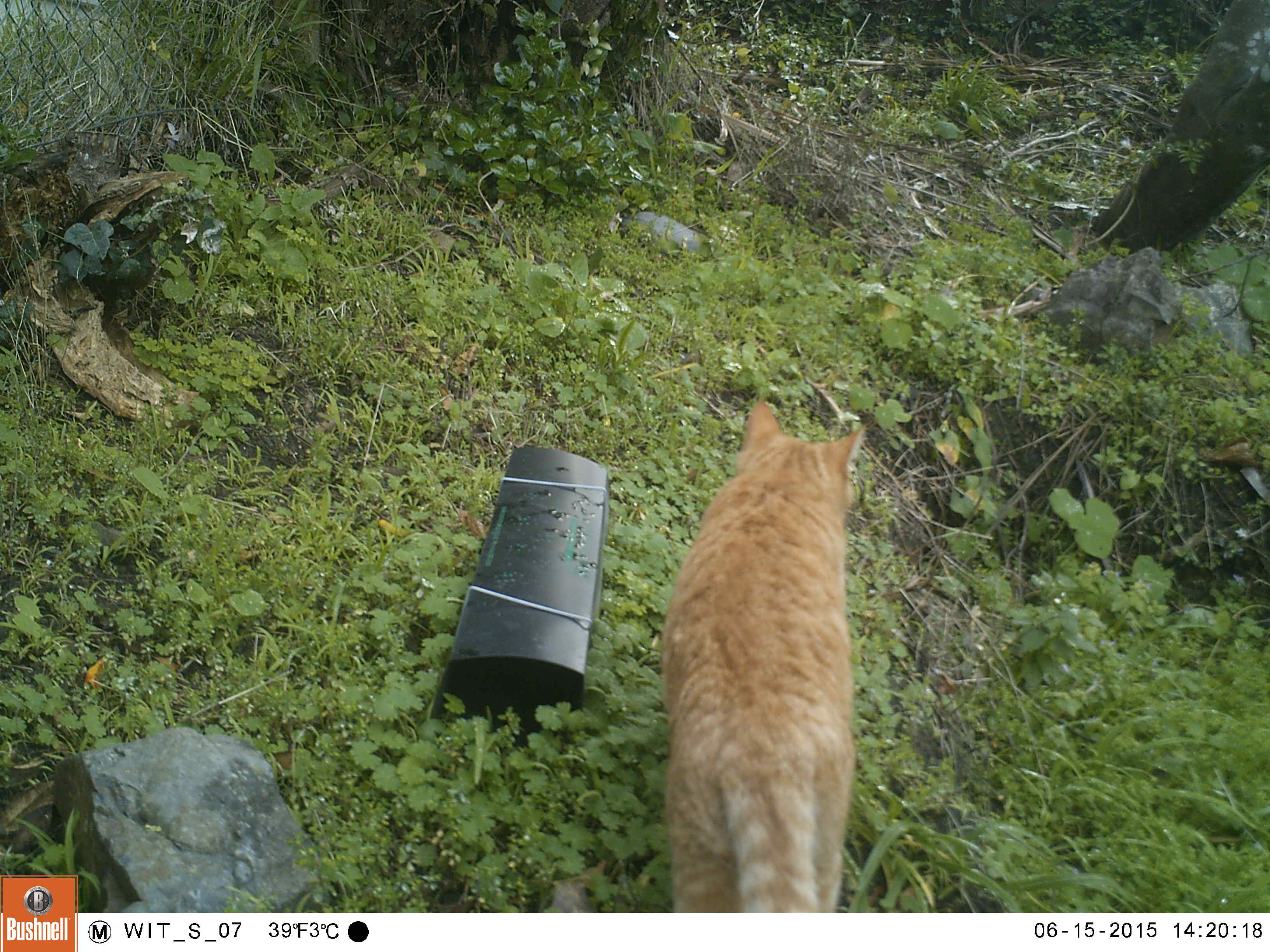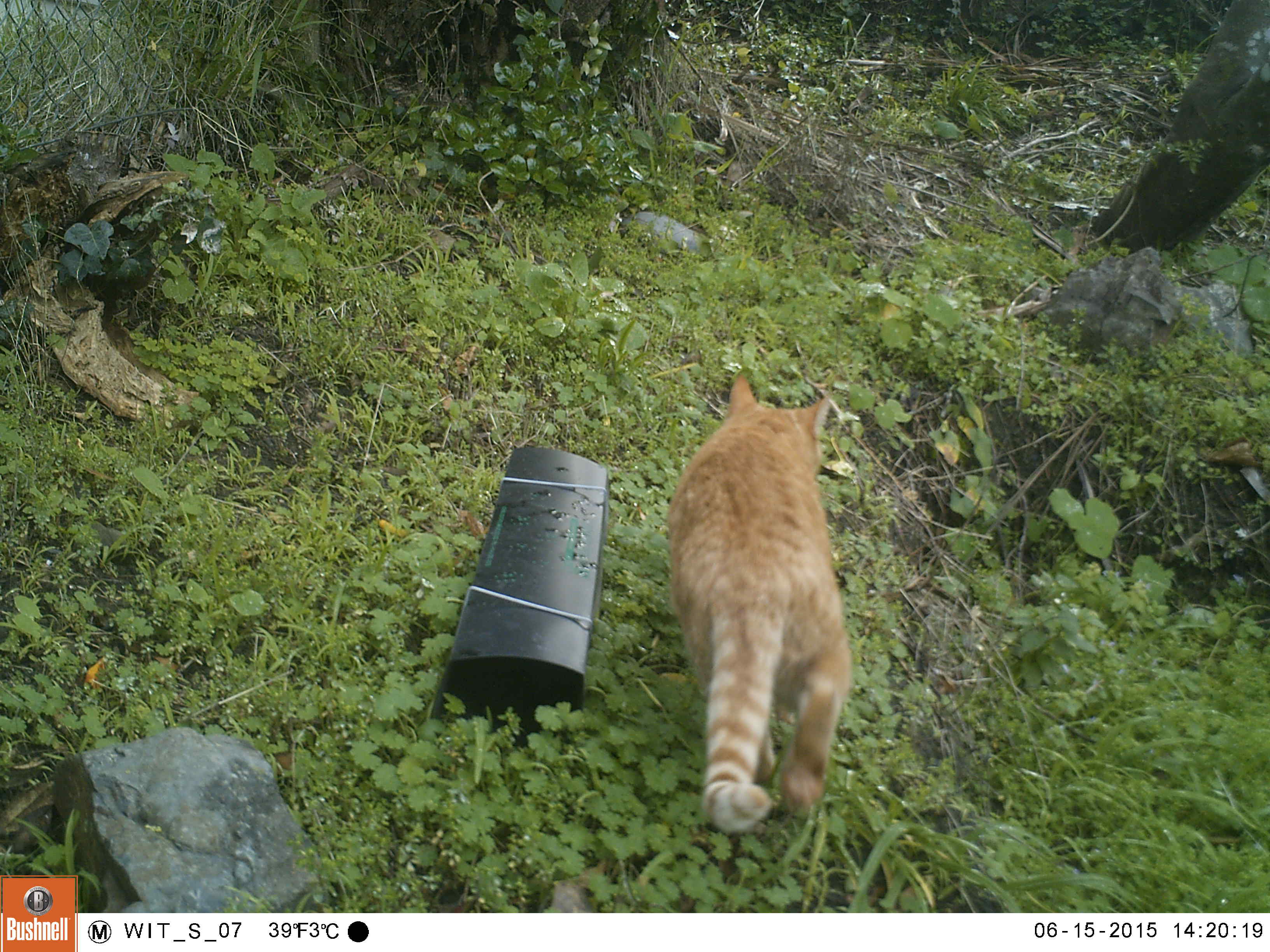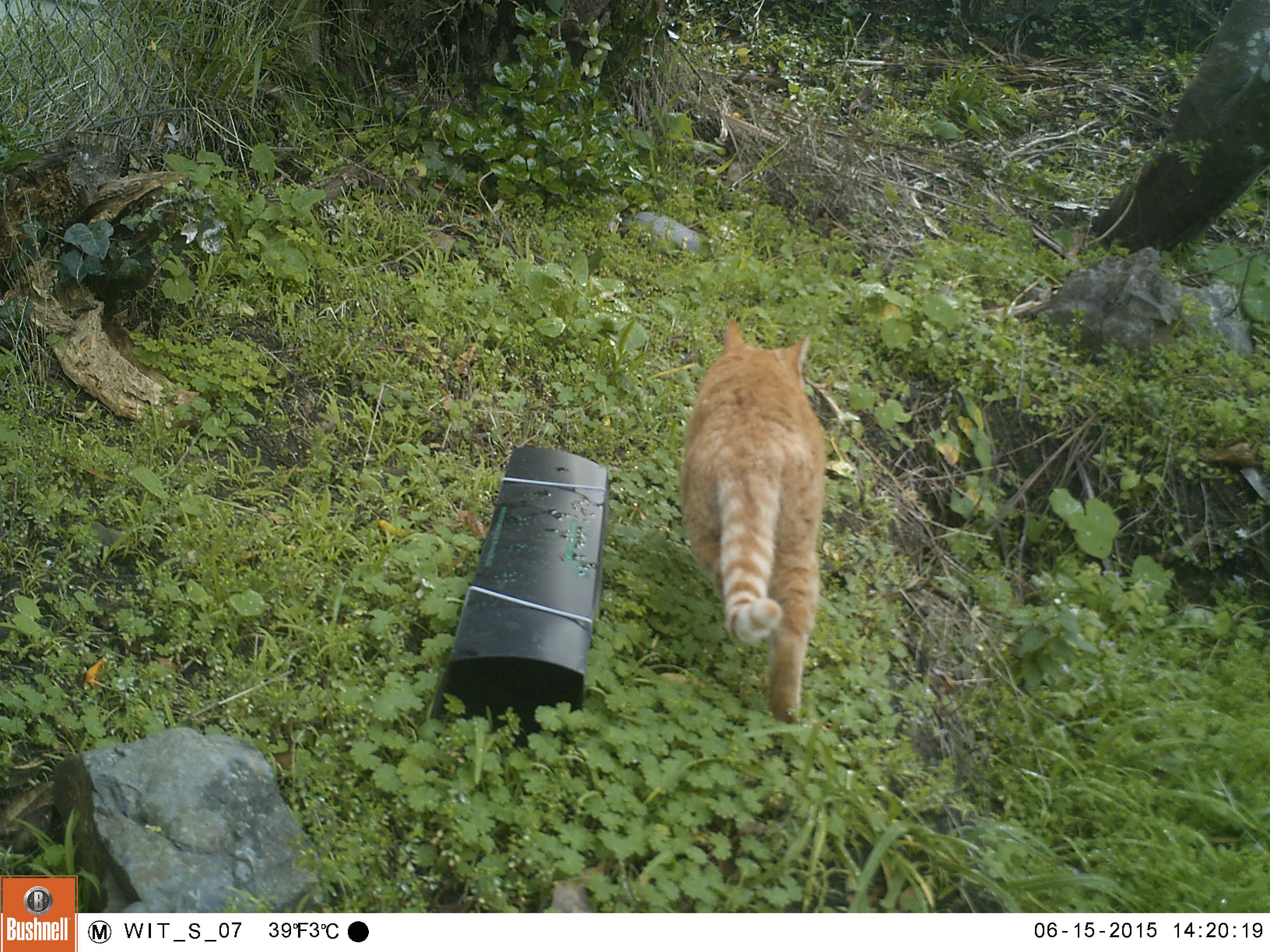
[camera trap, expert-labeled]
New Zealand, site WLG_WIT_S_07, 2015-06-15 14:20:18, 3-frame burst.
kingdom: Animalia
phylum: Chordata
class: Mammalia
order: Carnivora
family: Felidae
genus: Felis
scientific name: Felis catus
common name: domestic cat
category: cat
Cat (domestic cat) (Felis catus).